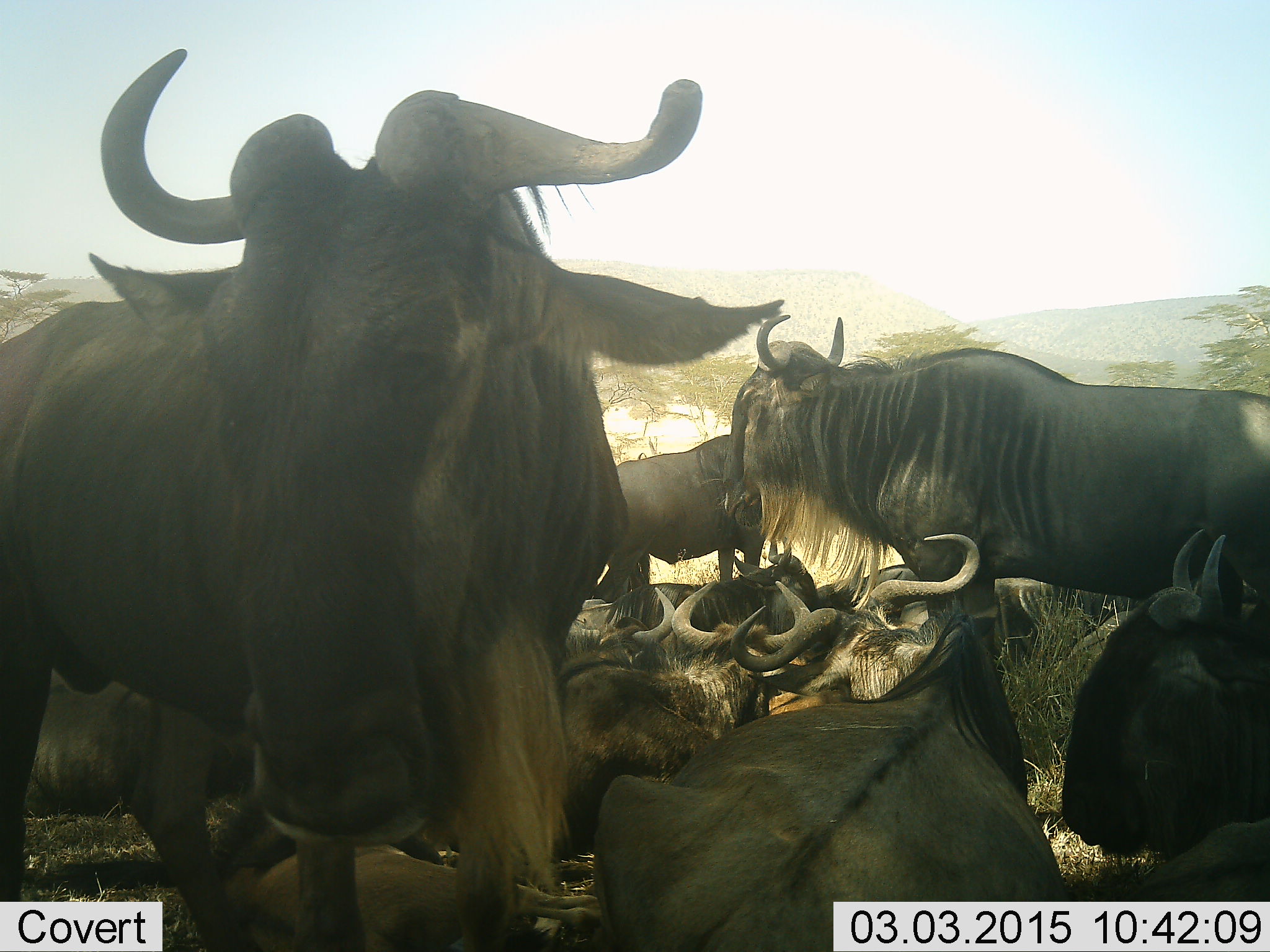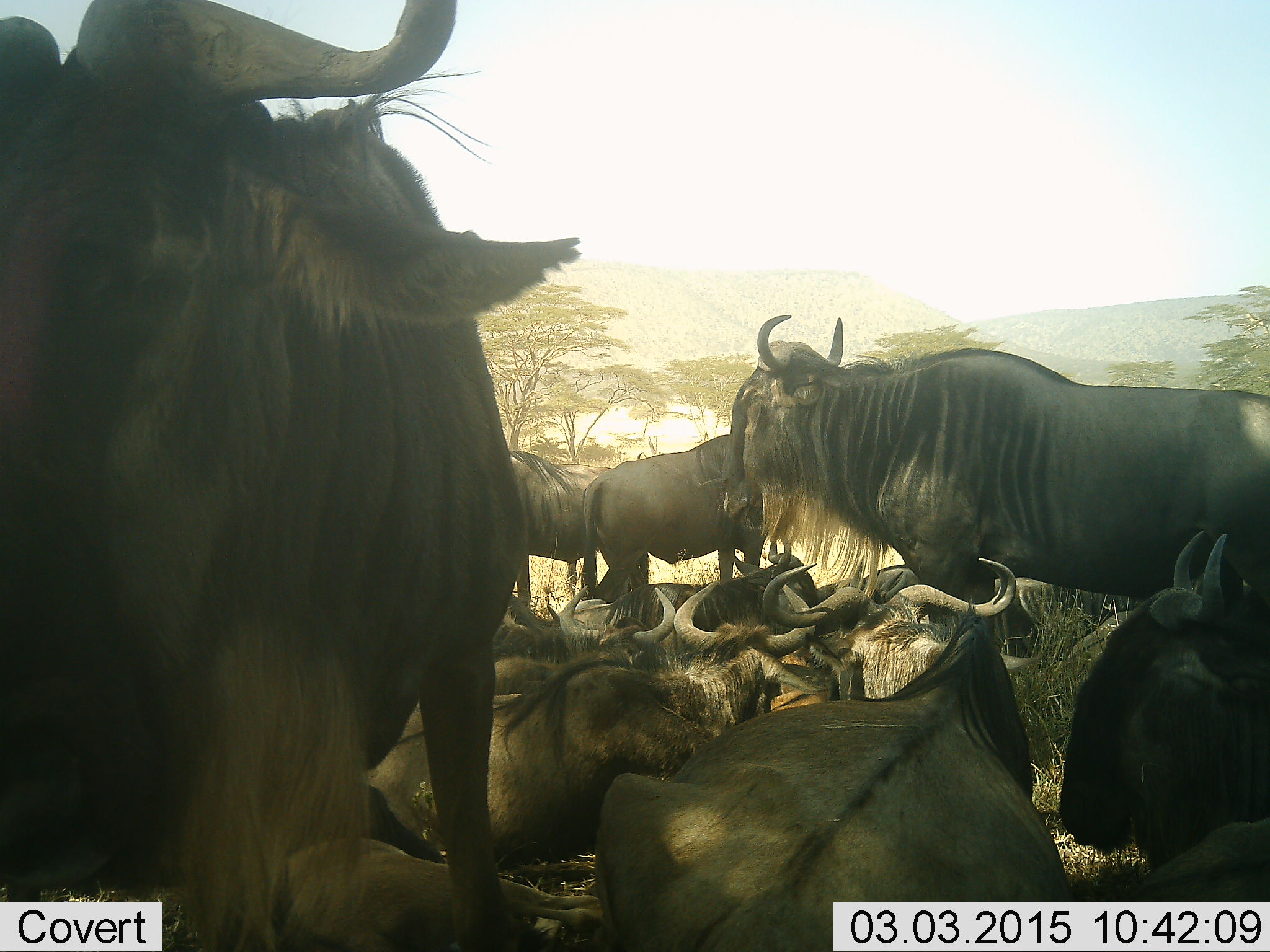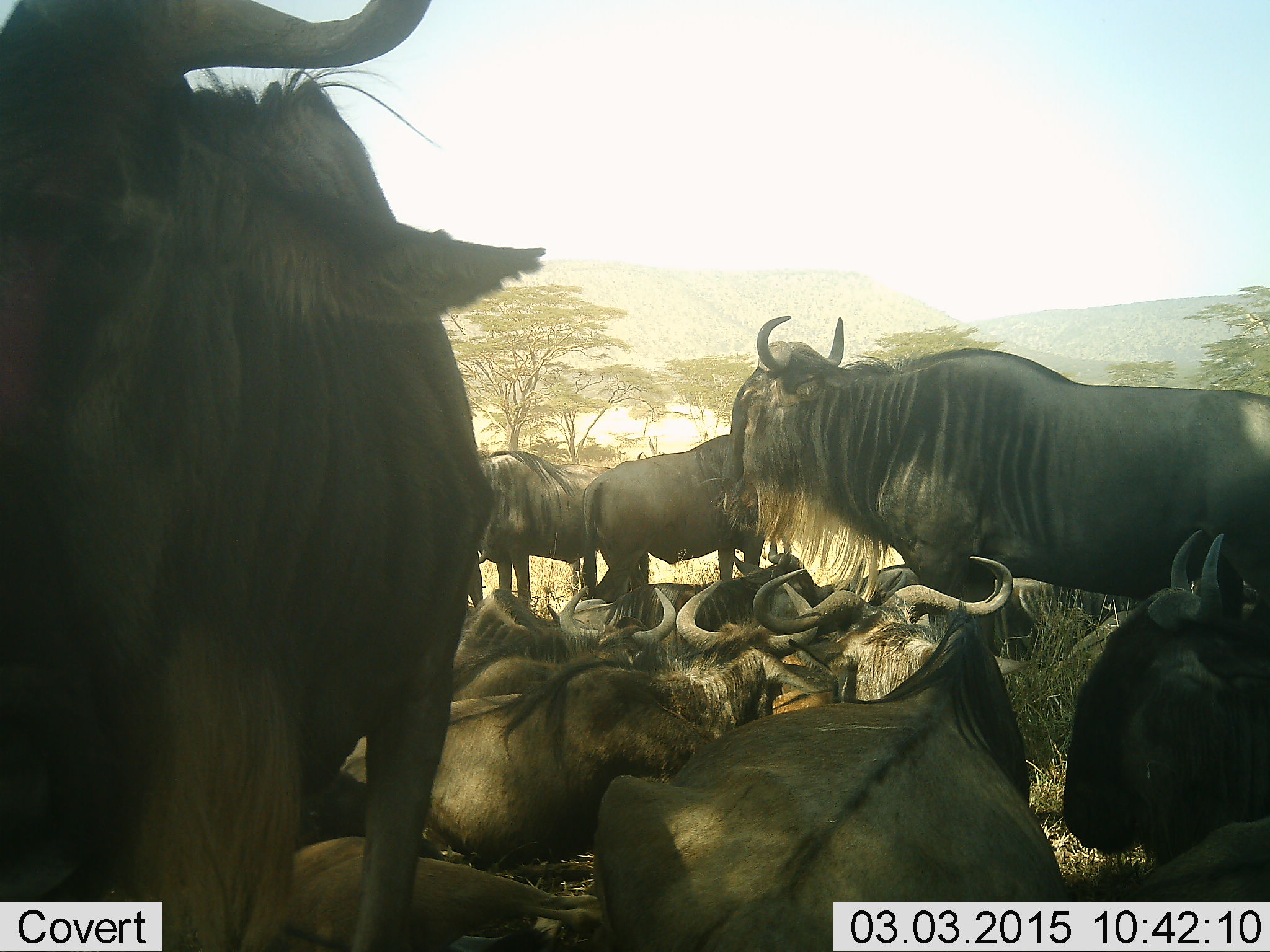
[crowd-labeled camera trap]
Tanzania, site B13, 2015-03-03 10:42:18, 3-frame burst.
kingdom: Animalia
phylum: Chordata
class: Mammalia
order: Artiodactyla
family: Bovidae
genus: Connochaetes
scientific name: Connochaetes taurinus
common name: blue wildebeest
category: wildebeest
Wildebeest (blue wildebeest) (Connochaetes taurinus), count 11-50. Behavior (volunteer vote fractions): standing 80%, resting 80%, moving 10%, interacting 10%. Young present (vote fraction): 0%. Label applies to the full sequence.